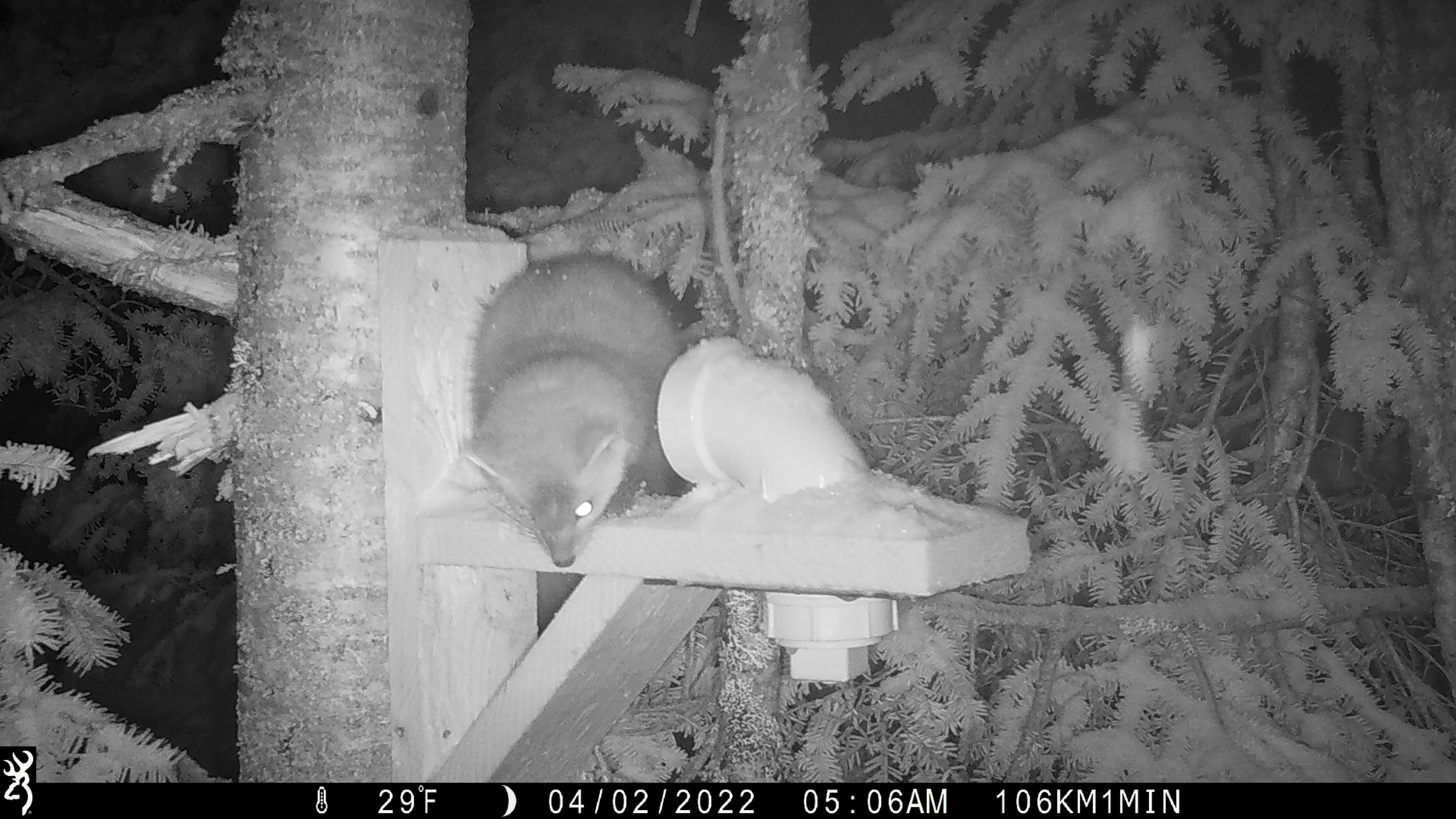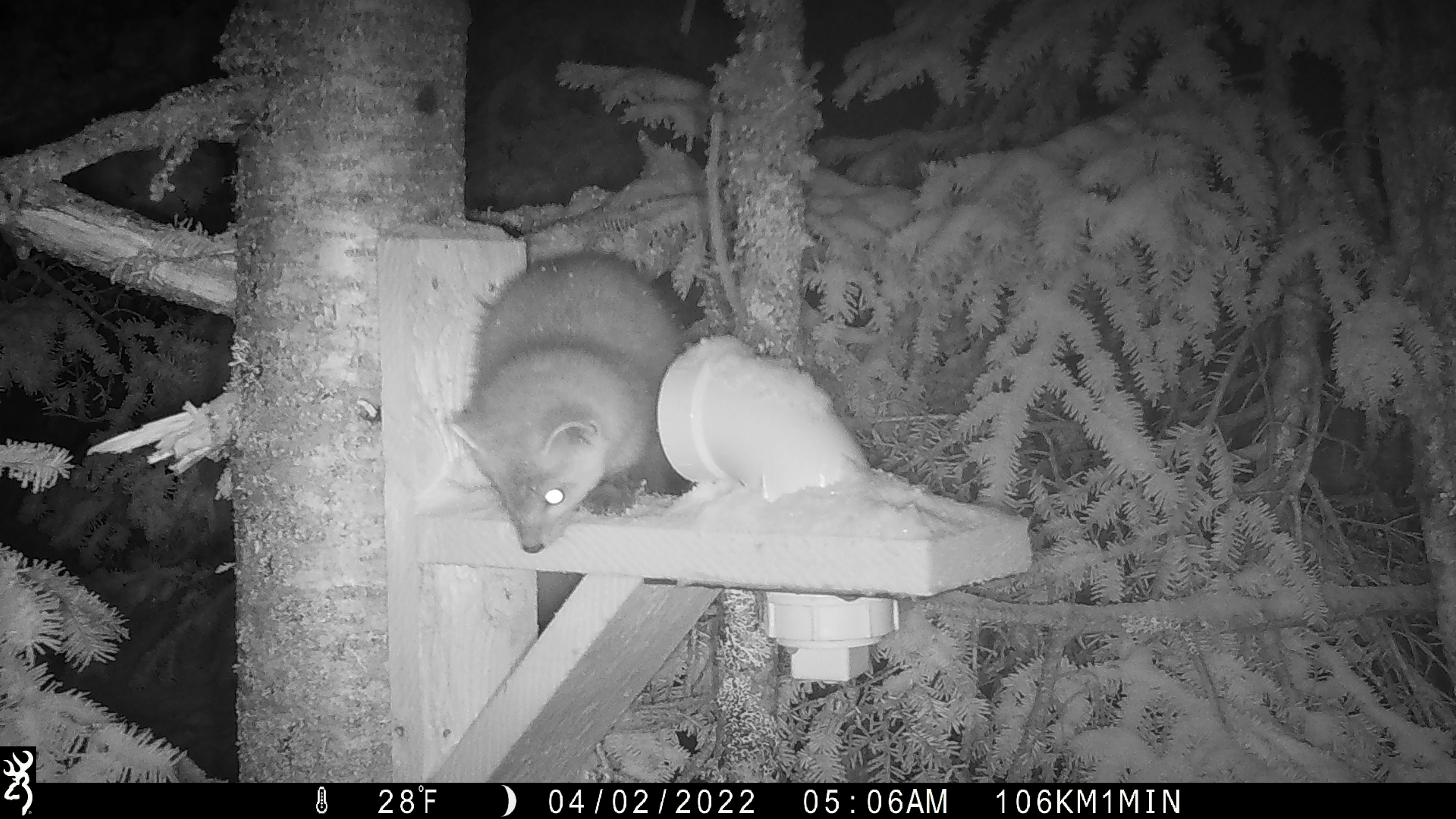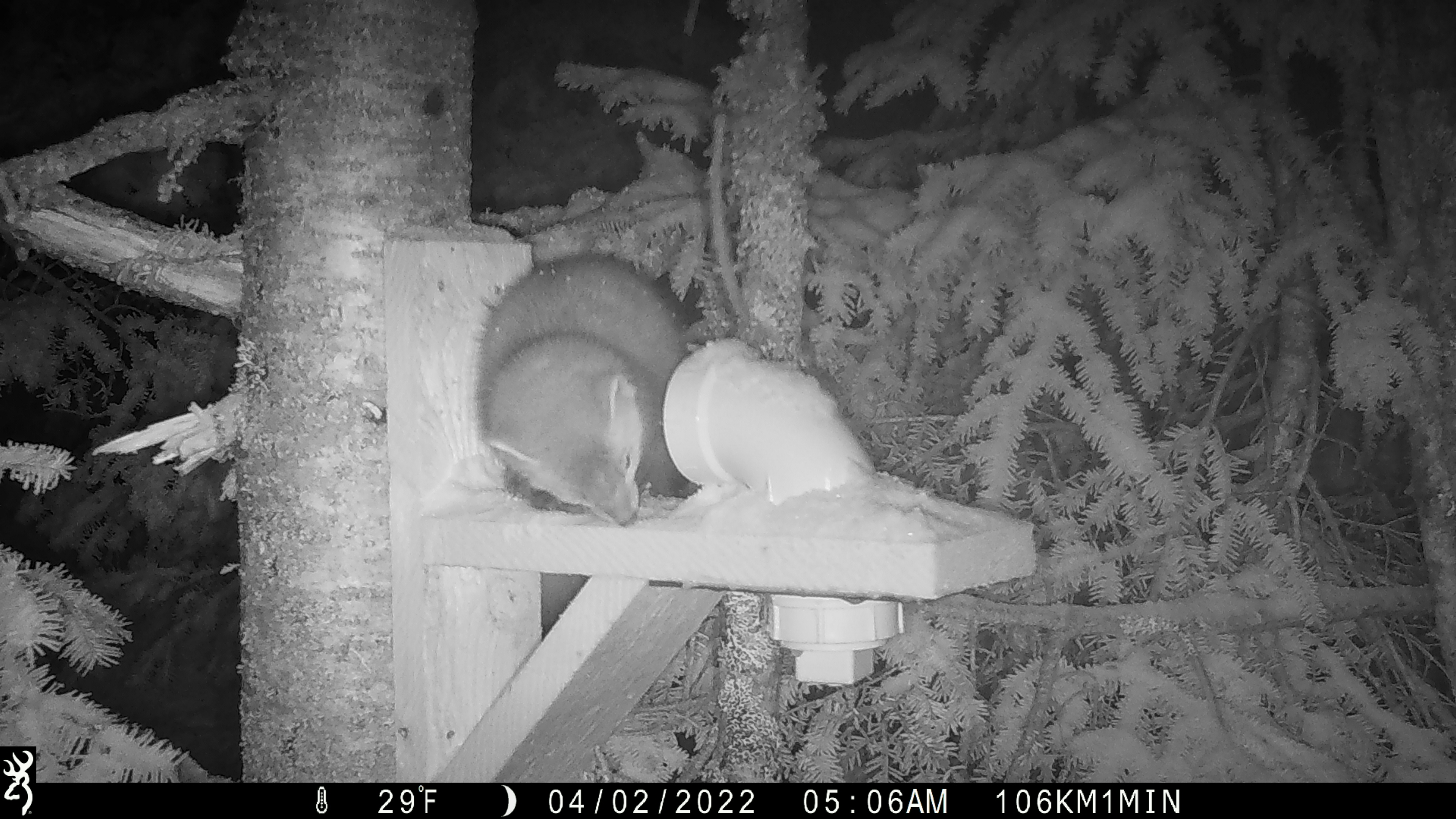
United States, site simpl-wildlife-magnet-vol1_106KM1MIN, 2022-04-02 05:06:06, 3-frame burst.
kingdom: Animalia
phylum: Chordata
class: Mammalia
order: Carnivora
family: Mustelidae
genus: Martes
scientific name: Martes americana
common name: american marten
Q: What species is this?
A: American marten (Martes americana).